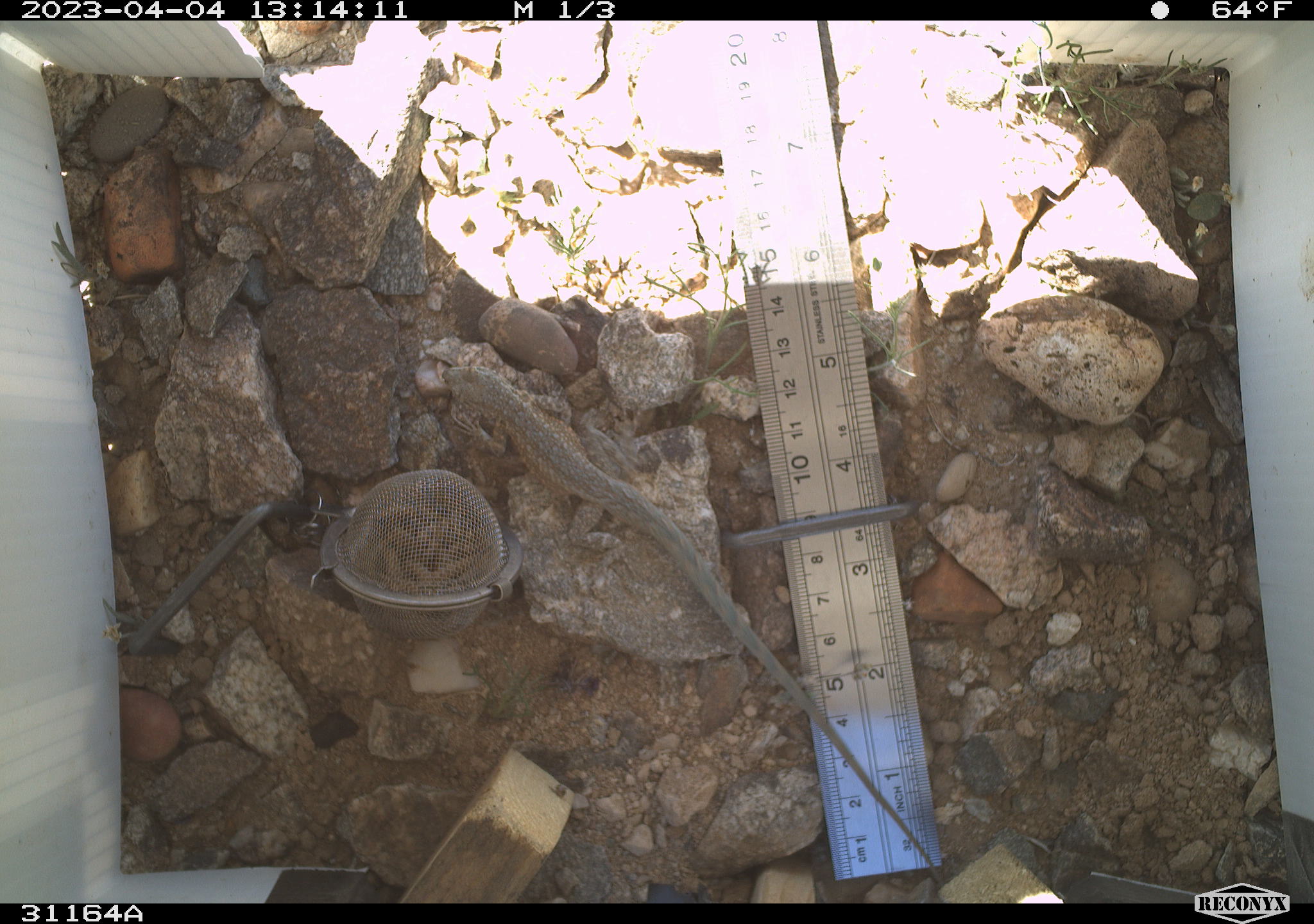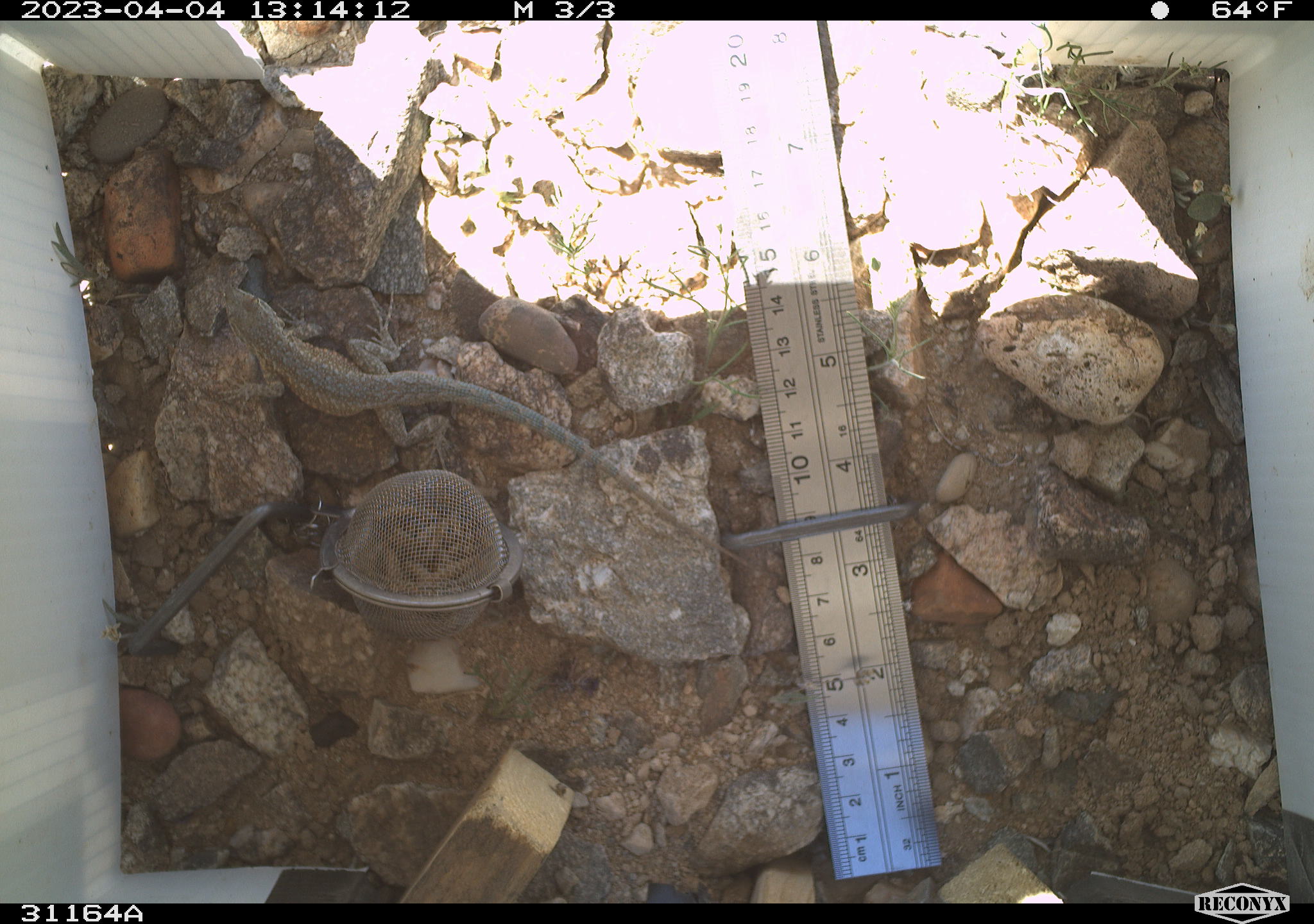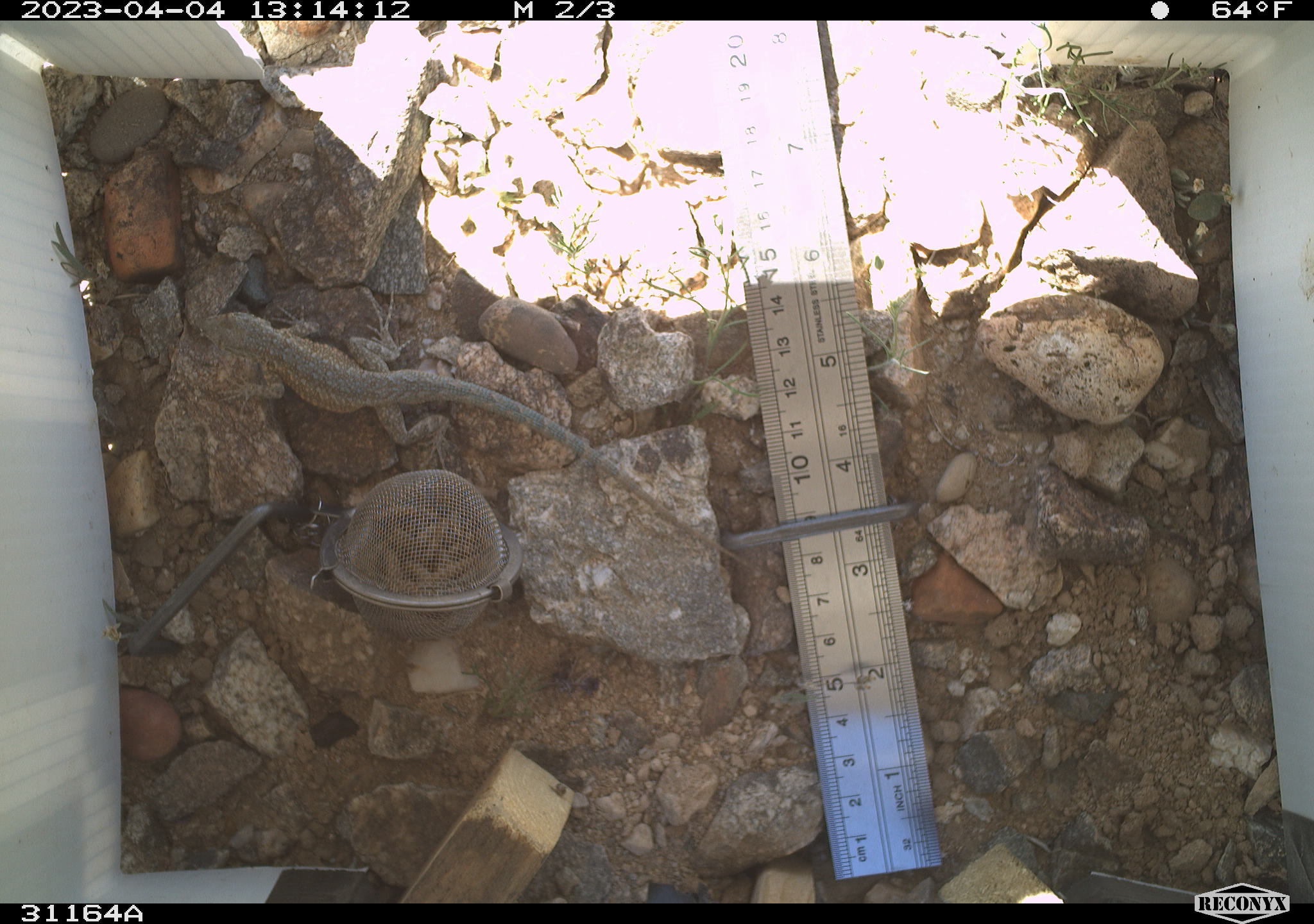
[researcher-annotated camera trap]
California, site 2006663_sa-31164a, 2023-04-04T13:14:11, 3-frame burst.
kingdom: Animalia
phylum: Chordata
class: Reptilia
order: Squamata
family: Phrynosomatidae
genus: Uta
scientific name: Uta stansburiana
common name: common side-blotched lizard